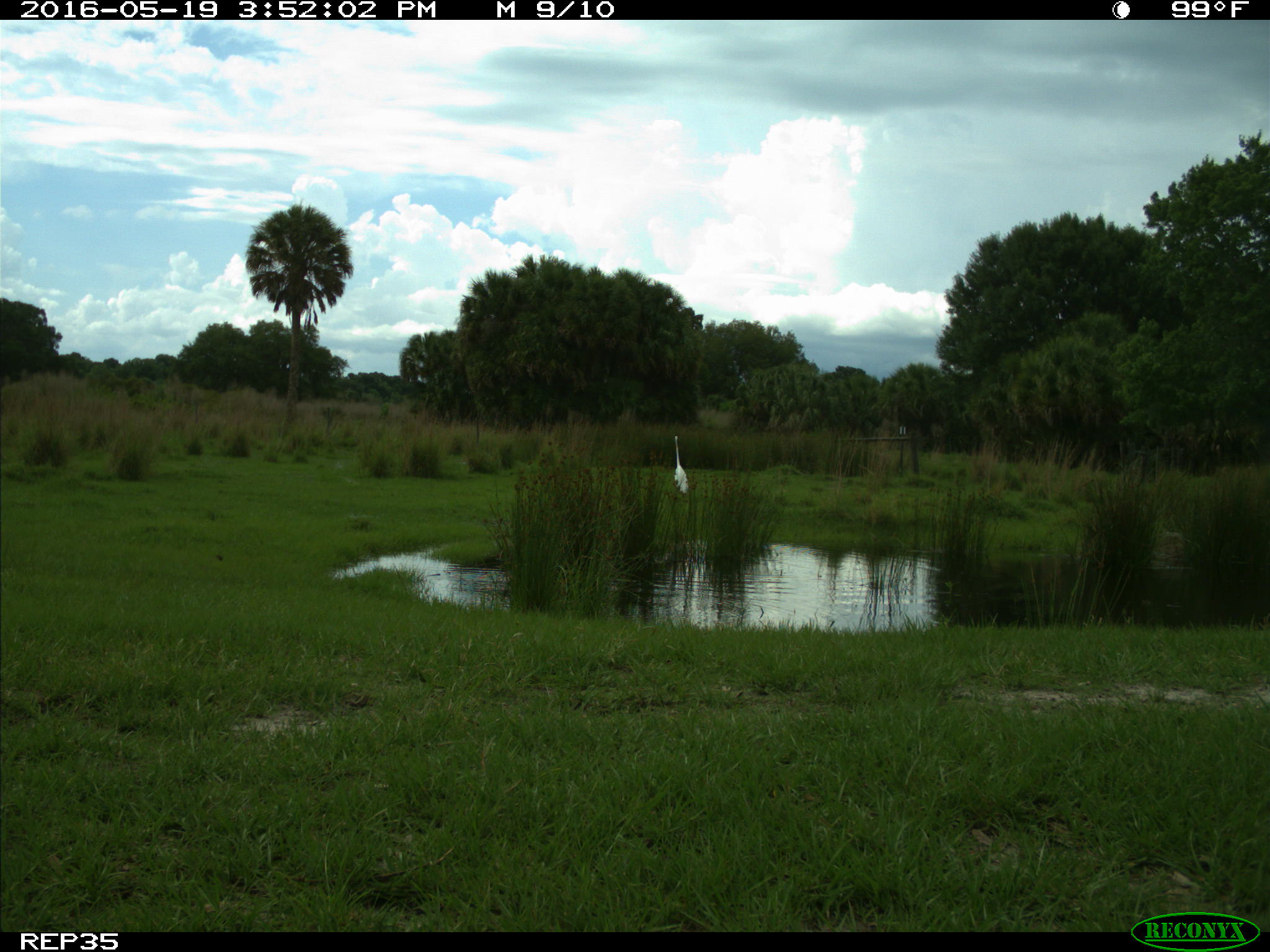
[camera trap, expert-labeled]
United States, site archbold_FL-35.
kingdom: Animalia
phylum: Chordata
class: Aves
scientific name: Aves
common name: birds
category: unidentified bird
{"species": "unidentified bird (birds) (Aves)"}